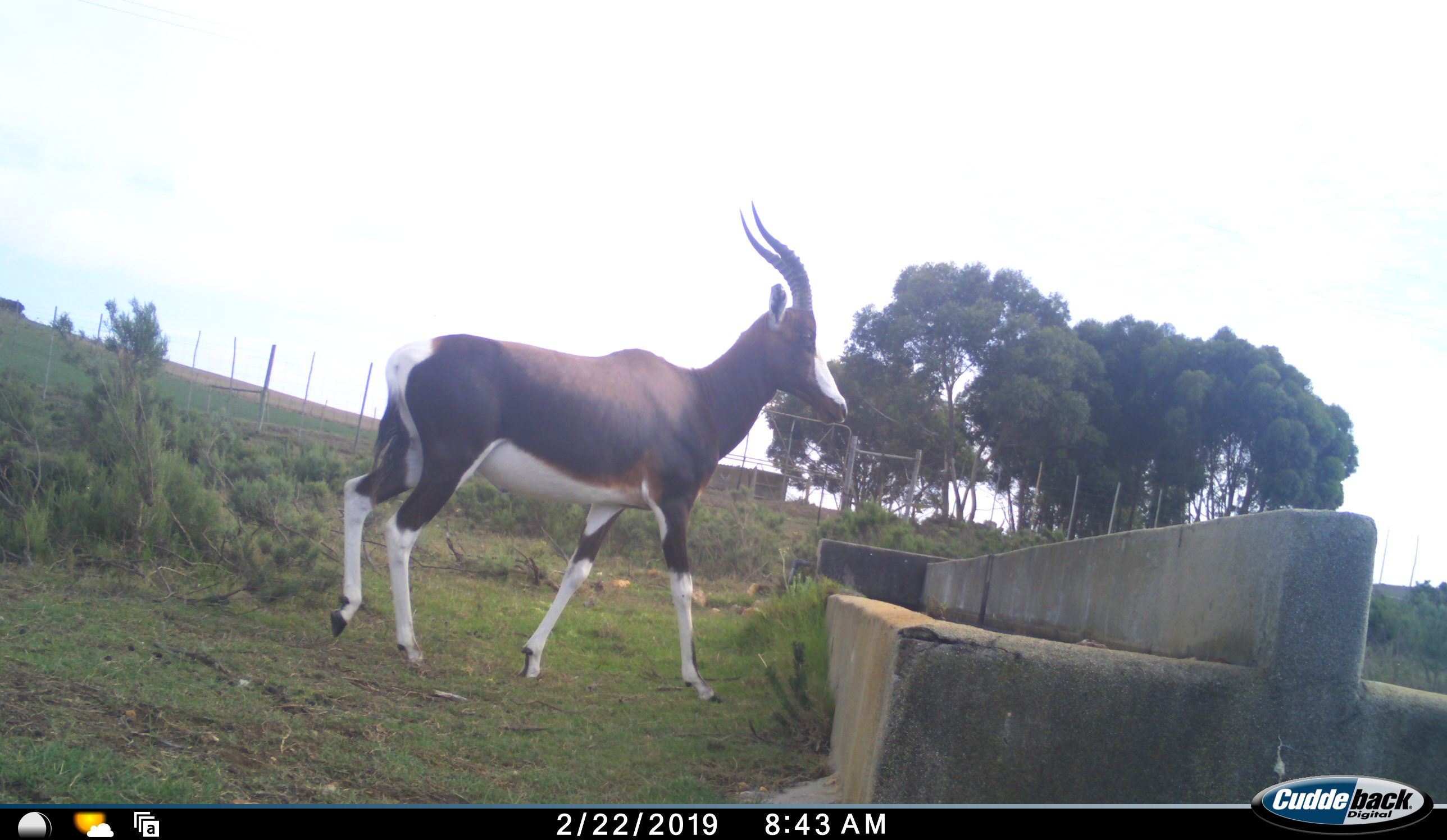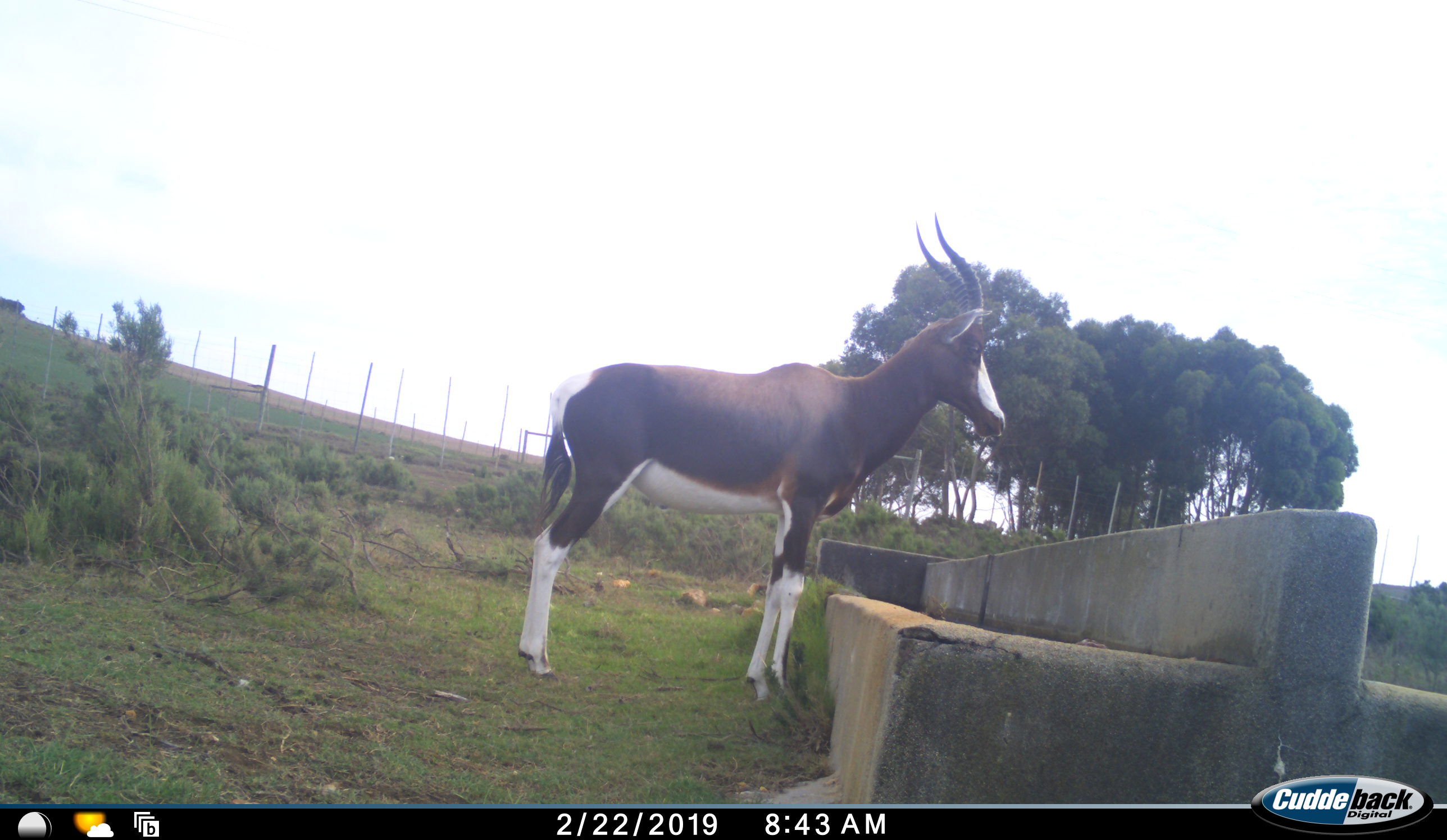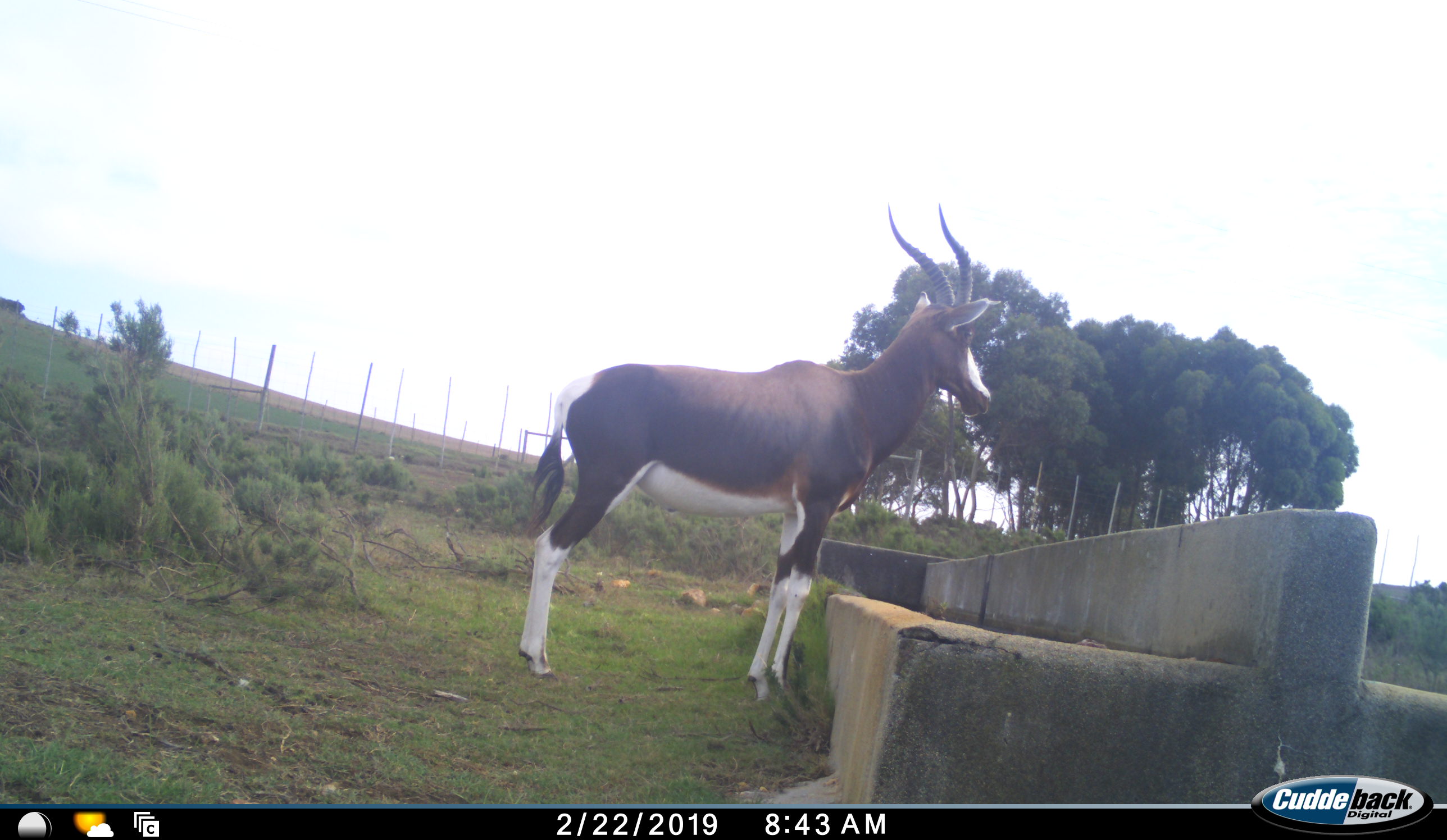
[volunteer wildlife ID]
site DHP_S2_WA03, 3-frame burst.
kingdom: Animalia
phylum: Chordata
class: Mammalia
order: Artiodactyla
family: Bovidae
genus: Damaliscus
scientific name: Damaliscus pygargus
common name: bontebok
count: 1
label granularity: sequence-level